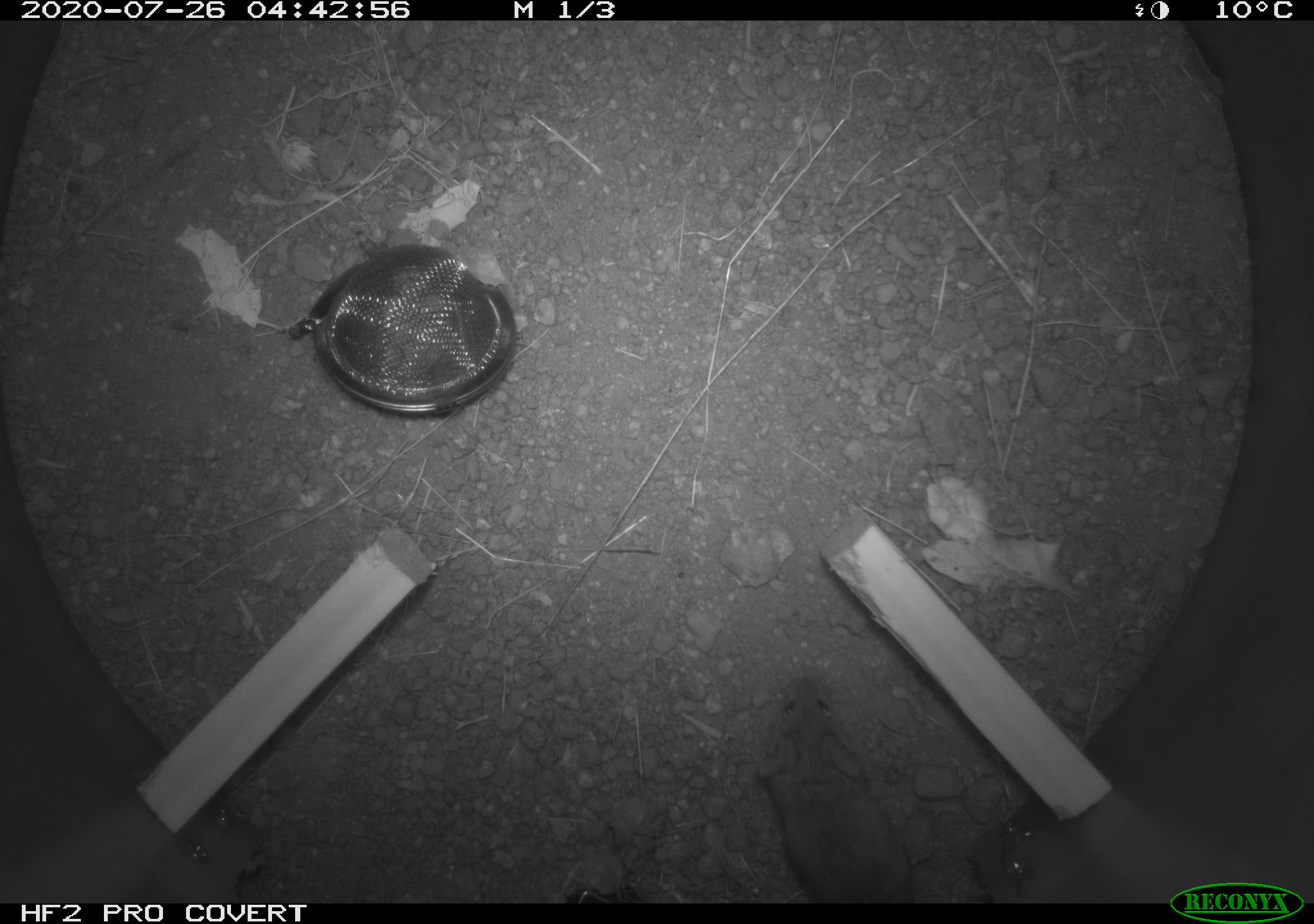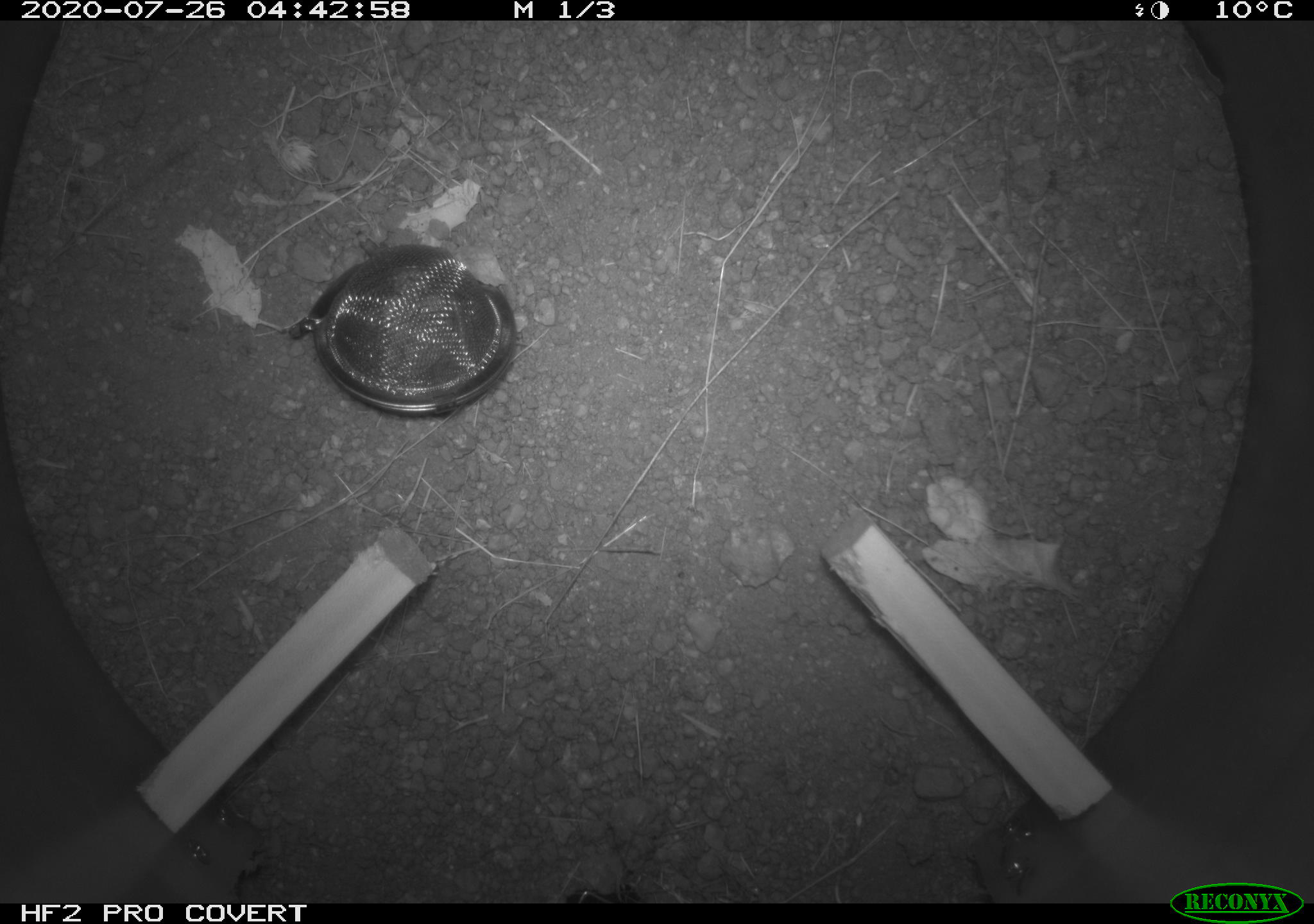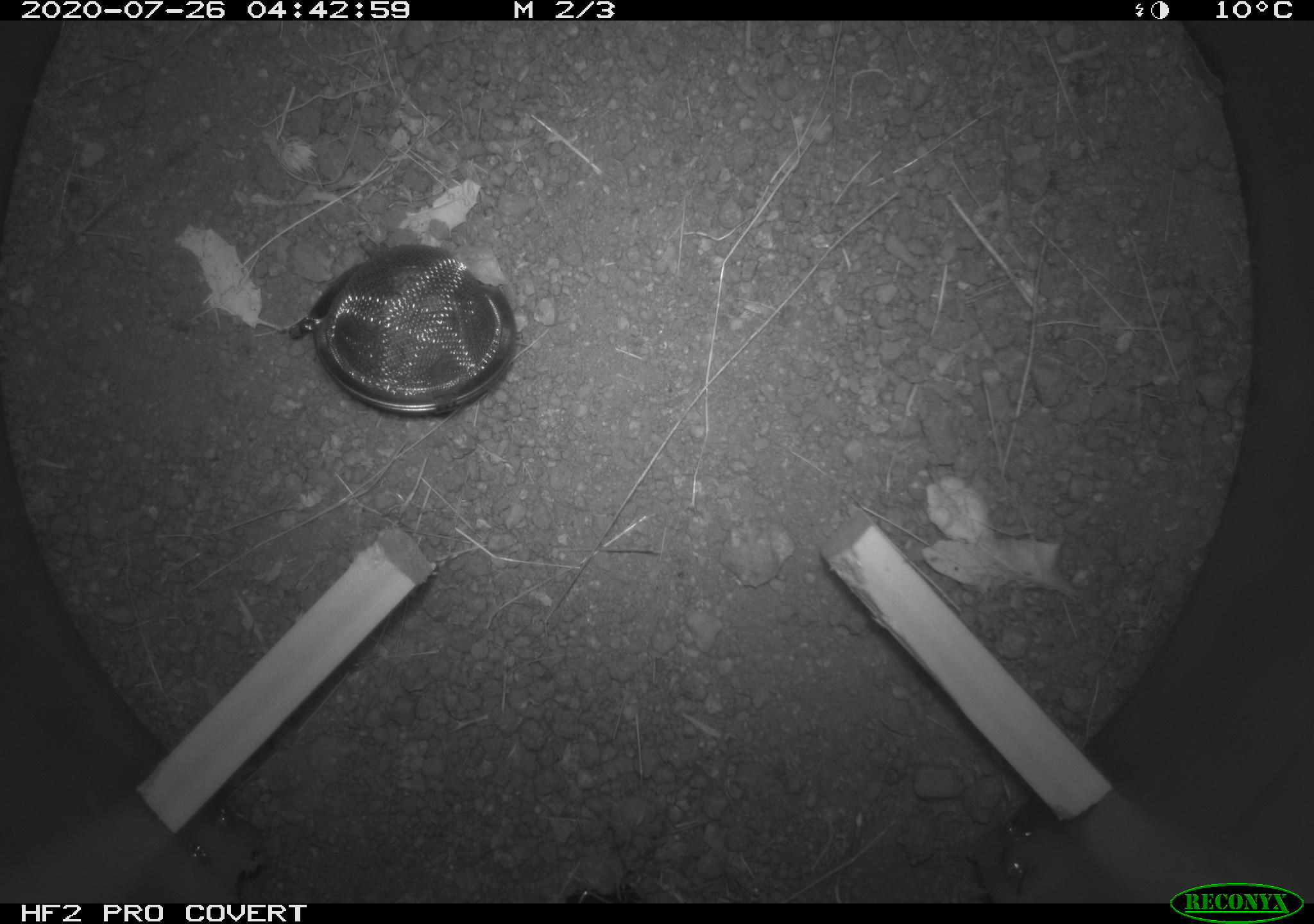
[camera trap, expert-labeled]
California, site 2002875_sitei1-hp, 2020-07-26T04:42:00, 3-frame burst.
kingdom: Animalia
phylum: Chordata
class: Mammalia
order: Rodentia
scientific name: Rodentia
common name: rodent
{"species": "rodent (Rodentia)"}